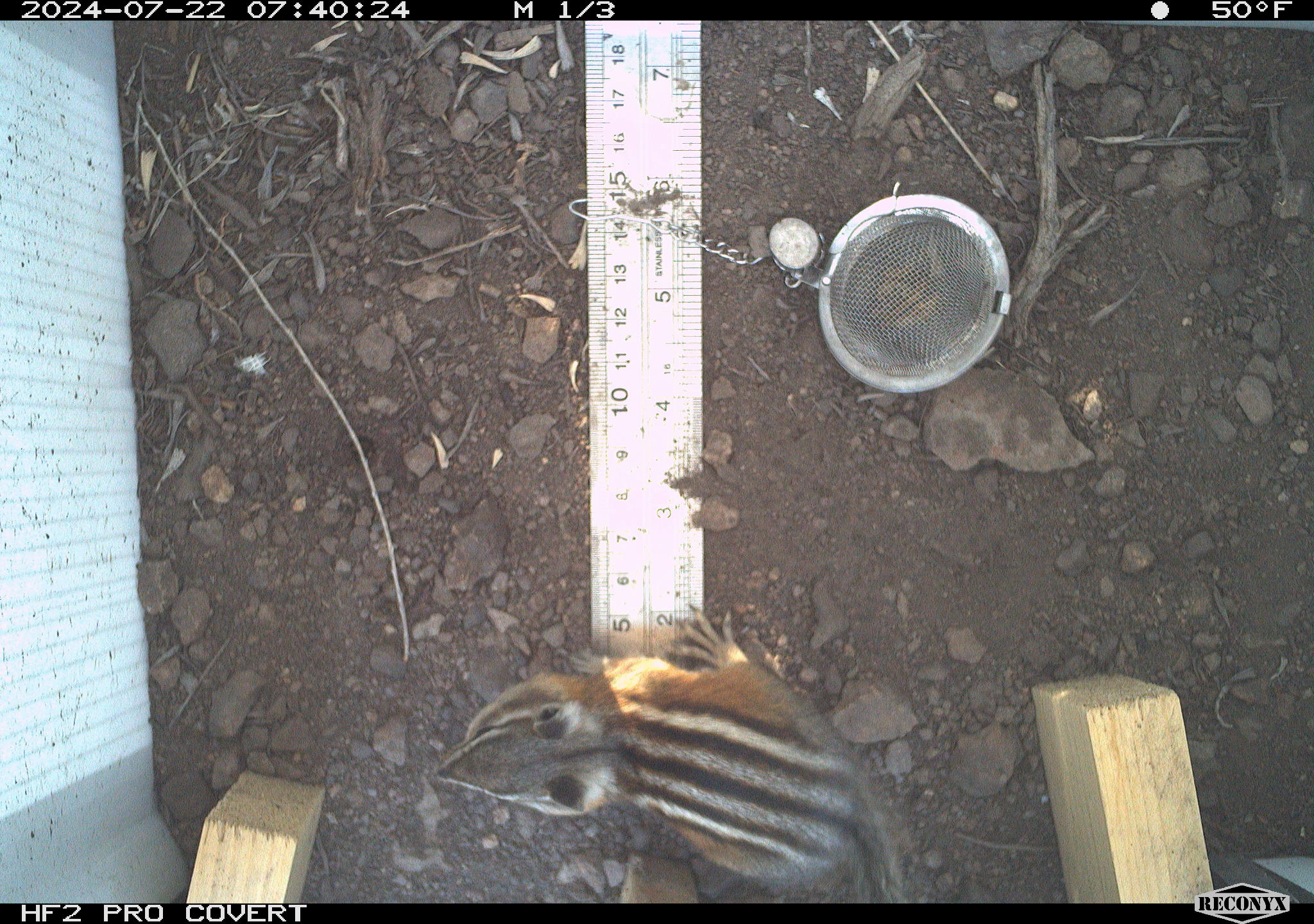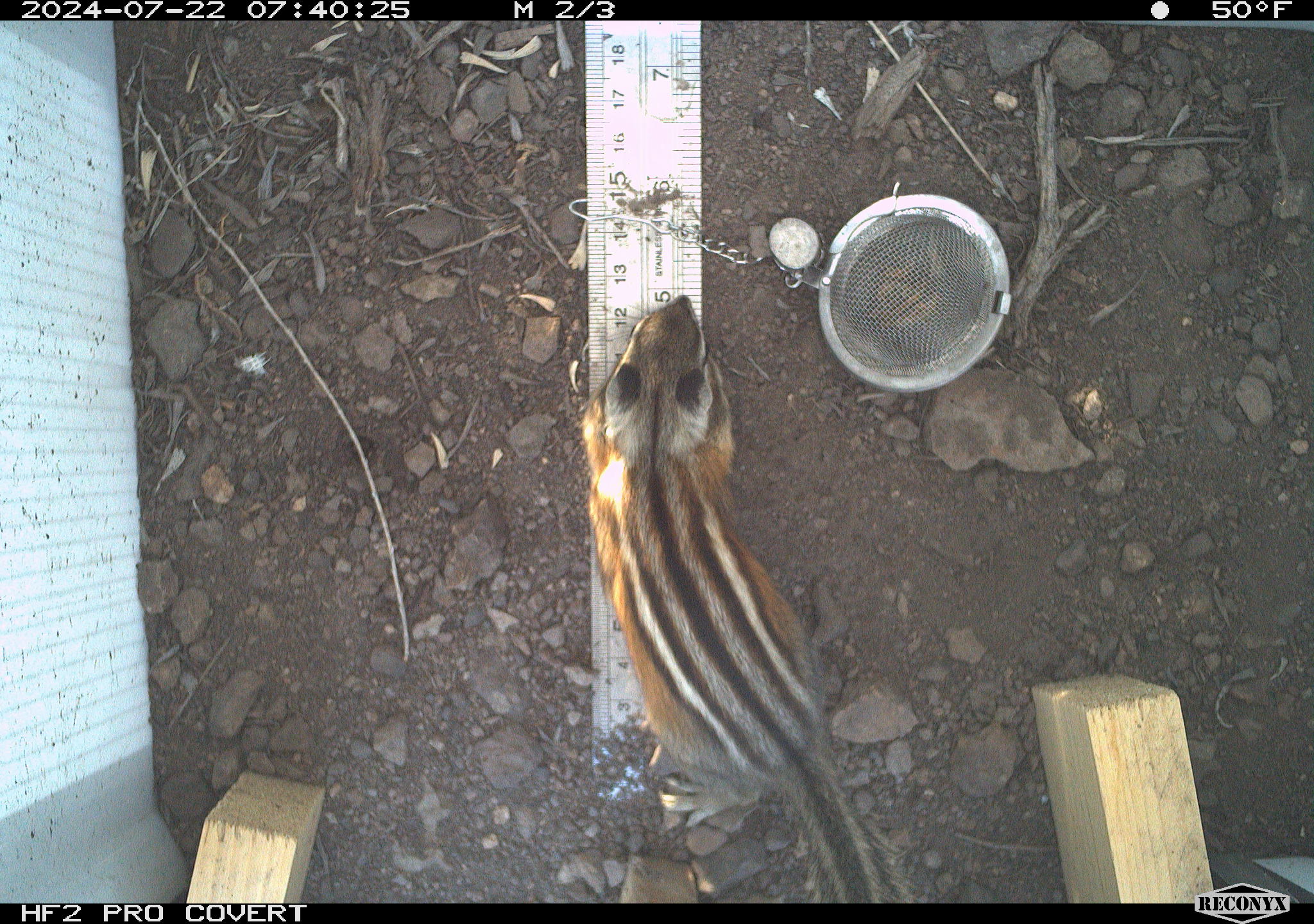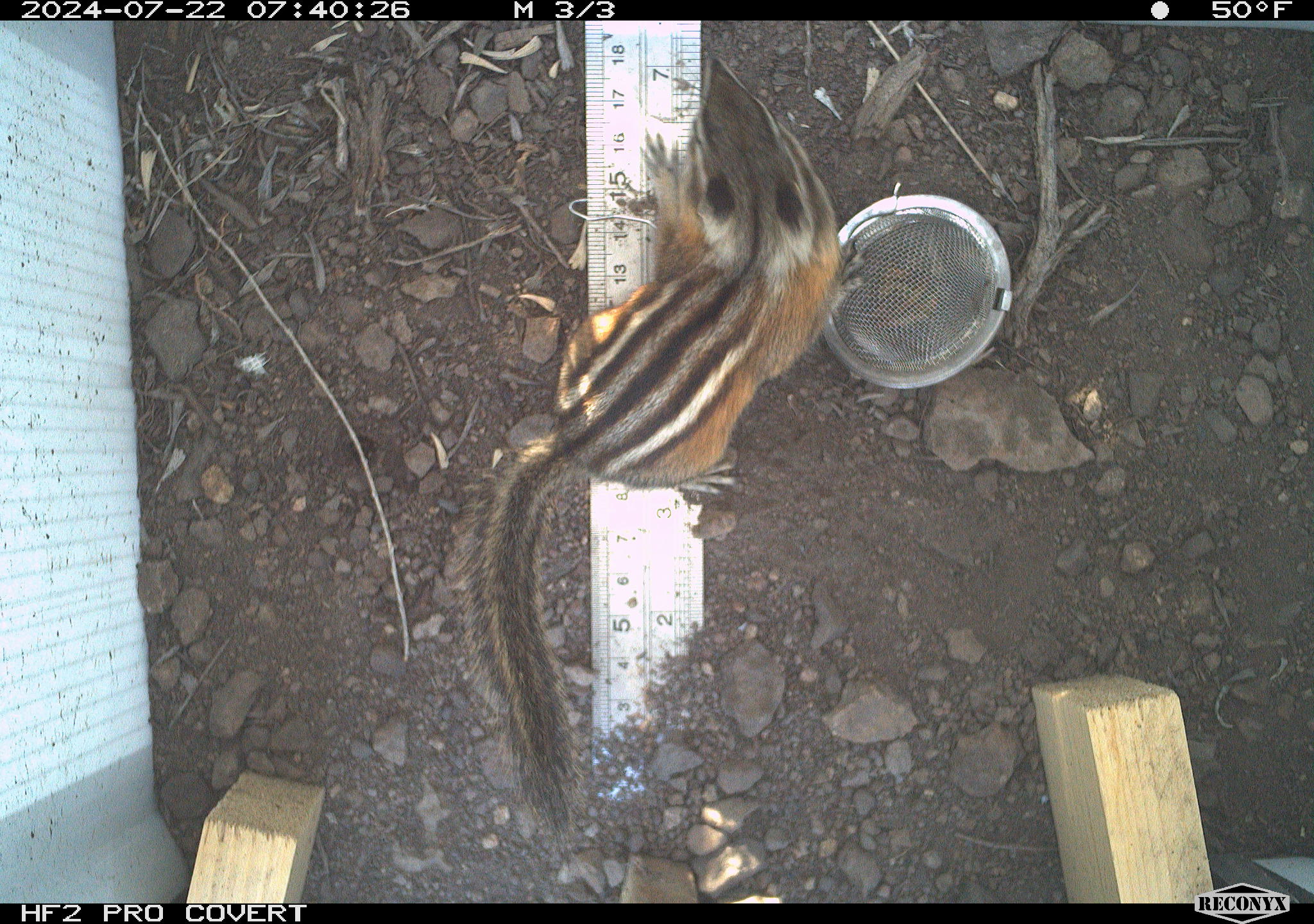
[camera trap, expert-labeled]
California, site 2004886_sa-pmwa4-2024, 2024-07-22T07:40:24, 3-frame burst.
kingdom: Animalia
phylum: Chordata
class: Mammalia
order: Rodentia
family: Sciuridae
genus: Neotamias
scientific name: Neotamias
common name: western chipmunks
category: neotamias species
Neotamias species (western chipmunks) (Neotamias).